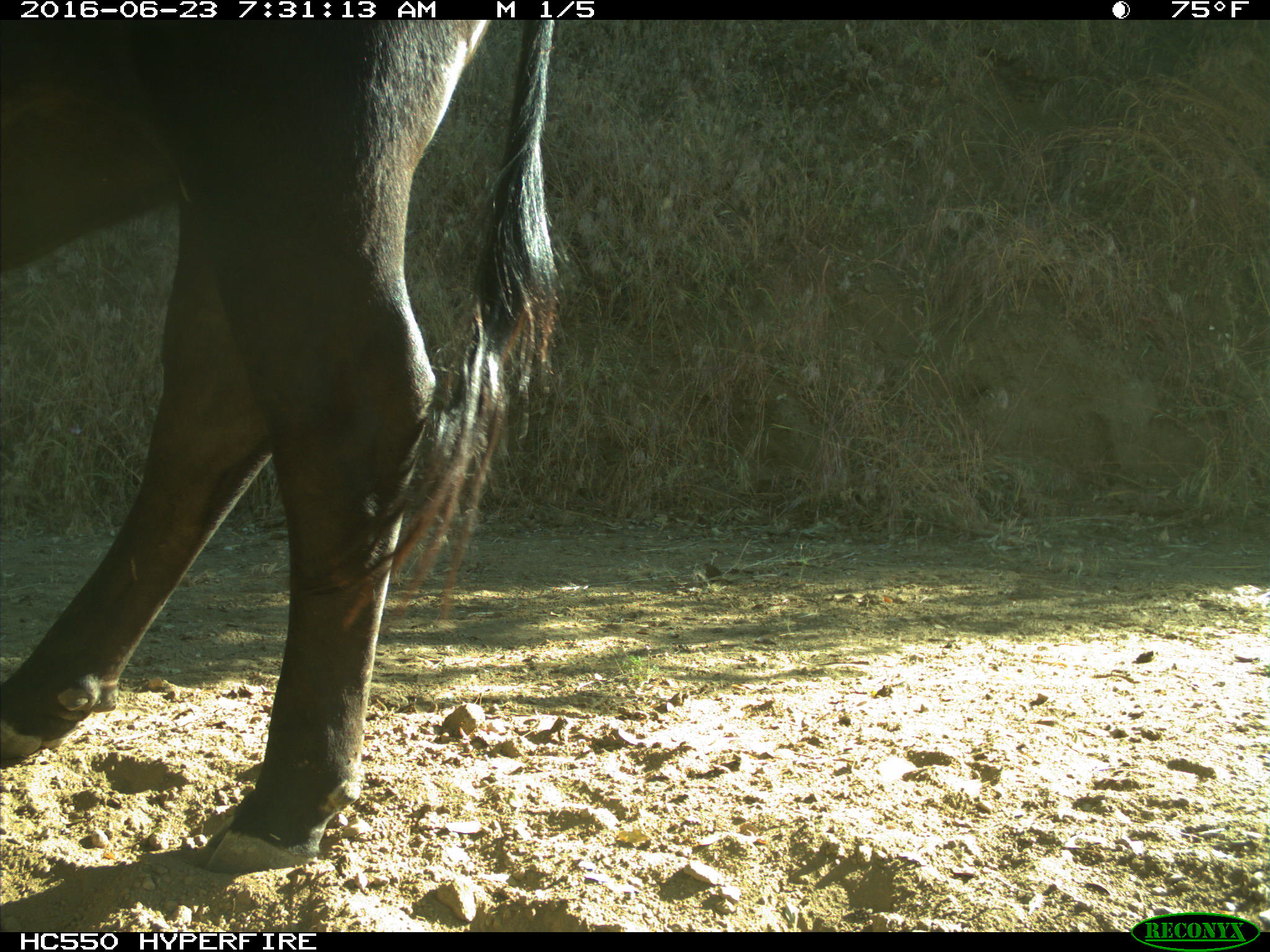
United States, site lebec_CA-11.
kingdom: Animalia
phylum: Chordata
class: Mammalia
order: Artiodactyla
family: Bovidae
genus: Bos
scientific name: Bos taurus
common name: domestic cow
Bos taurus (domestic cow).